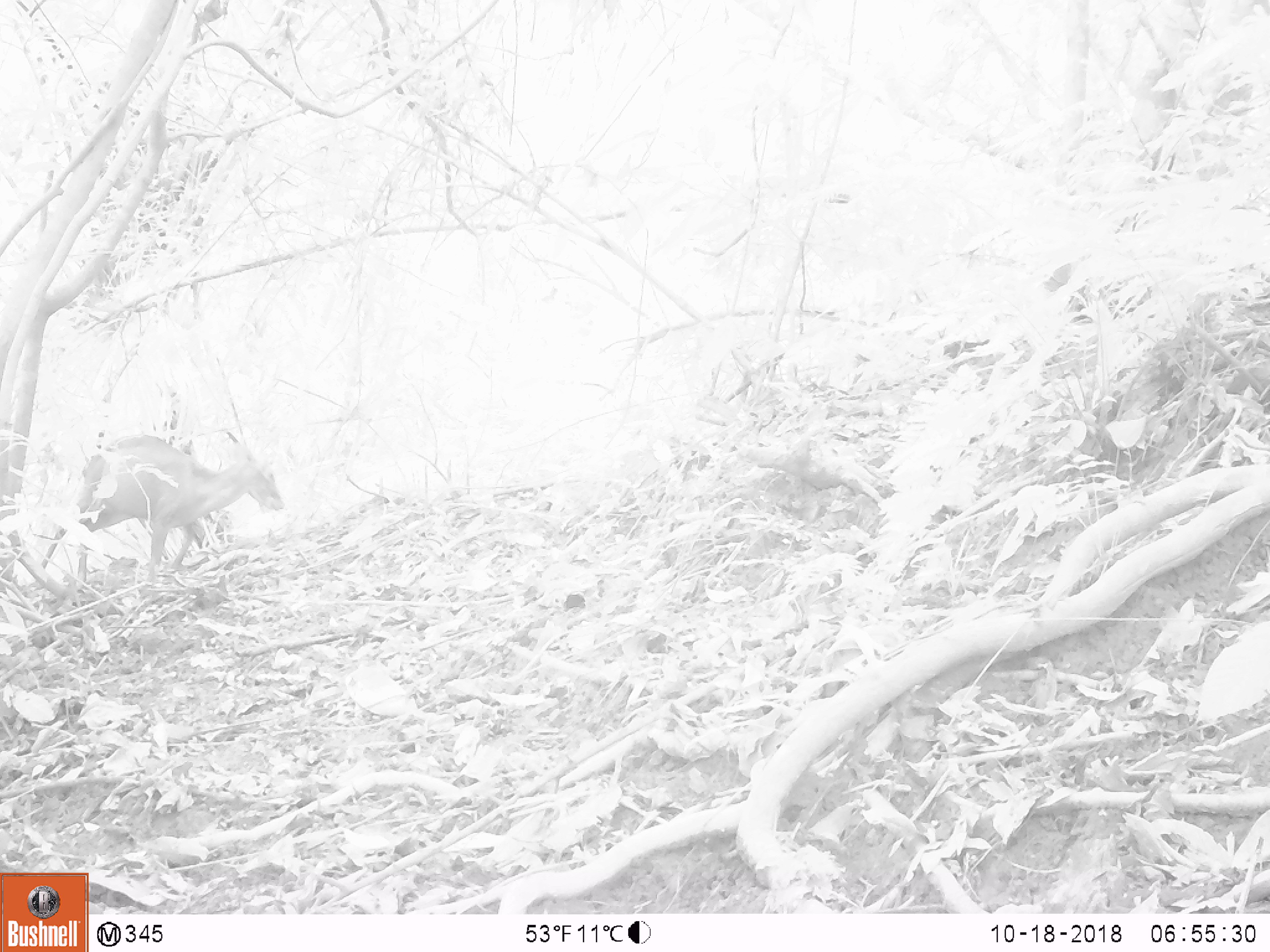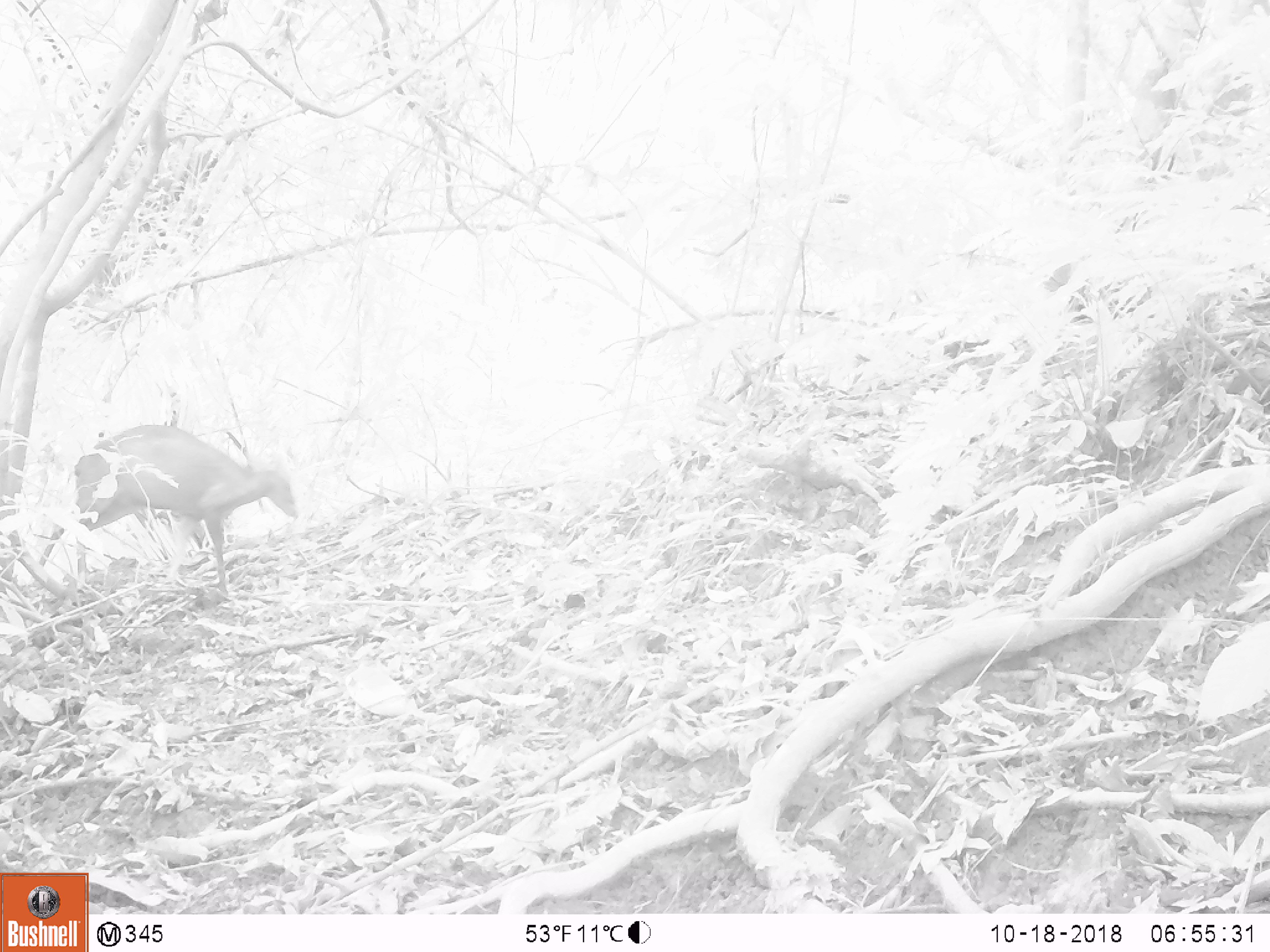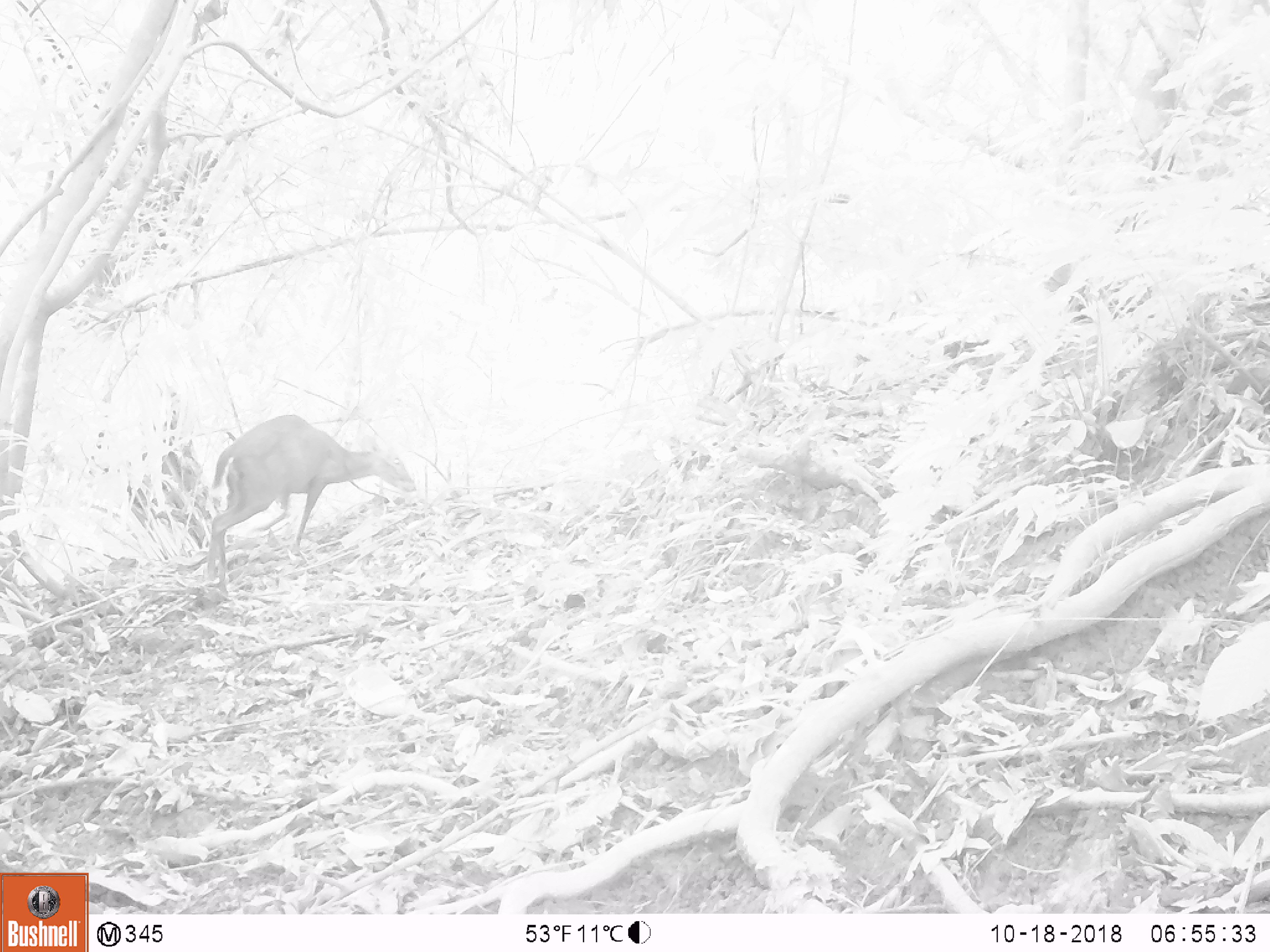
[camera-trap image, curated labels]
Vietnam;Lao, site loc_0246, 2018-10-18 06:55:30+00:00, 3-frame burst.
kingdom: Animalia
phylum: Chordata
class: Mammalia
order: Artiodactyla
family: Cervidae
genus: Muntiacus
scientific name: Muntiacus rooseveltorum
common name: roosevelt's muntjac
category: roosevelts muntjac group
Roosevelts muntjac group (roosevelt's muntjac) (Muntiacus rooseveltorum). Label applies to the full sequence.